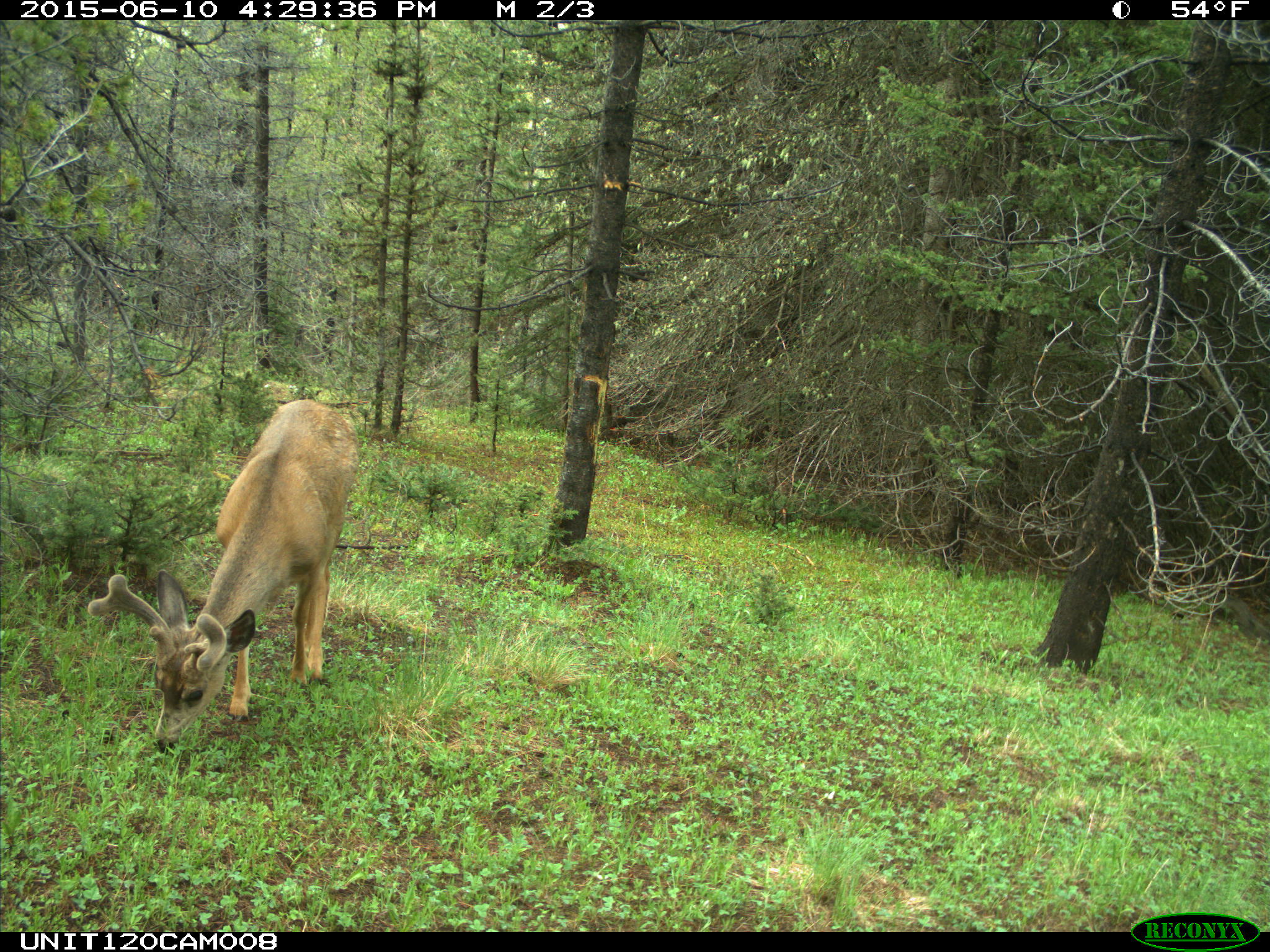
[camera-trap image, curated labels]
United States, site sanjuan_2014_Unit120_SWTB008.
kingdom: Animalia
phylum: Chordata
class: Mammalia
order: Artiodactyla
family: Cervidae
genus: Odocoileus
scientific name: Odocoileus hemionus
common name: mule deer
Odocoileus hemionus (mule deer).